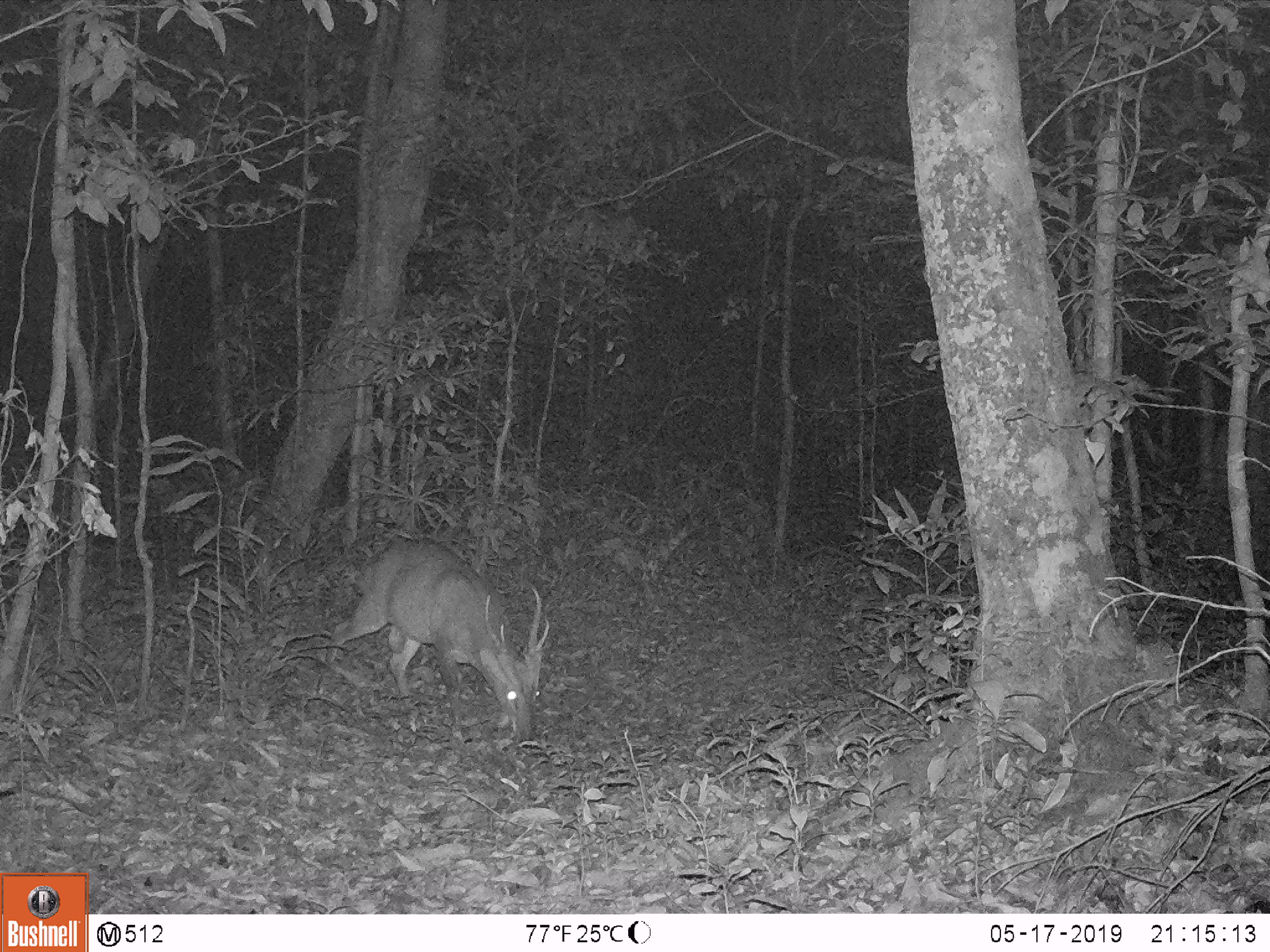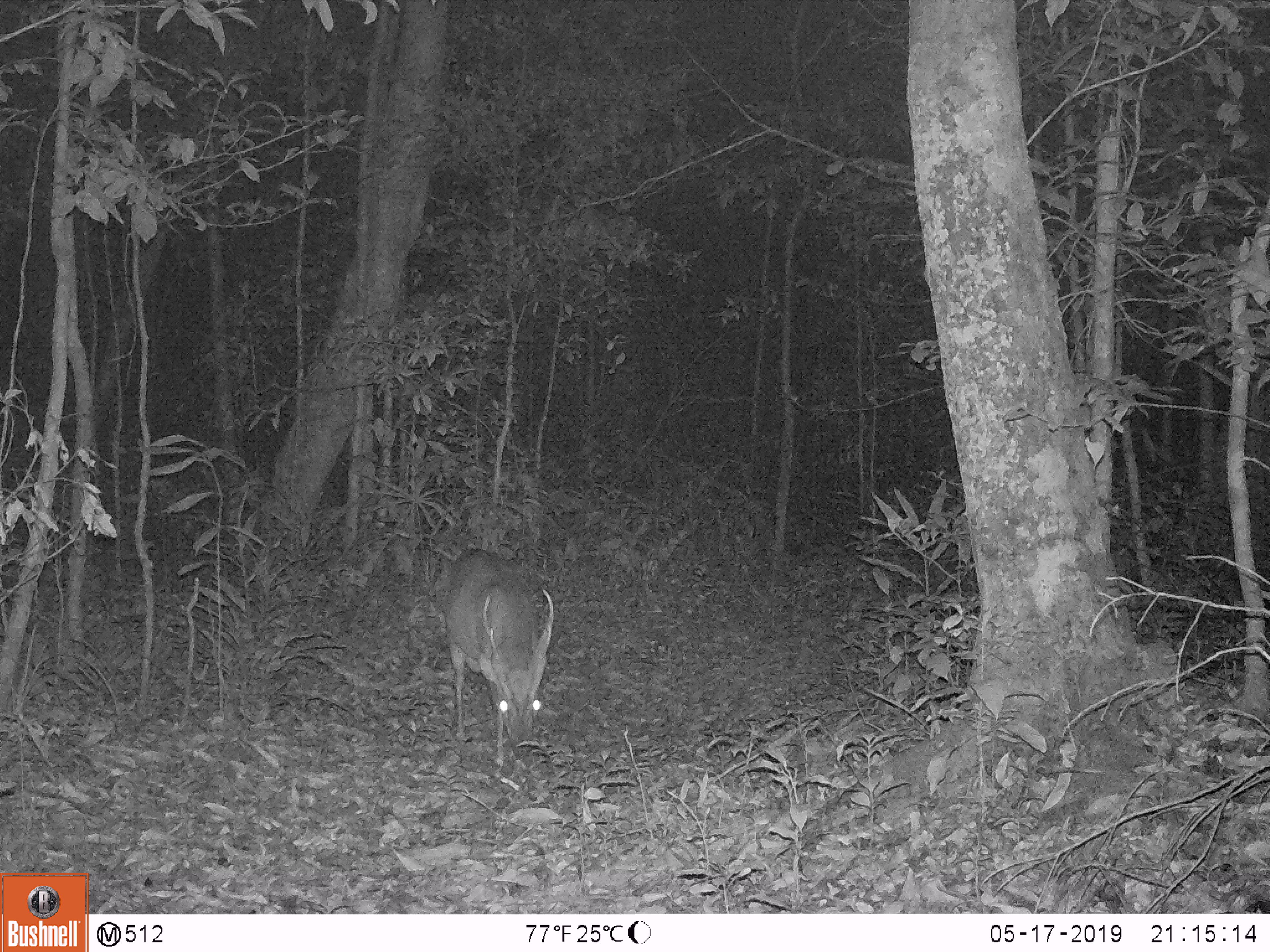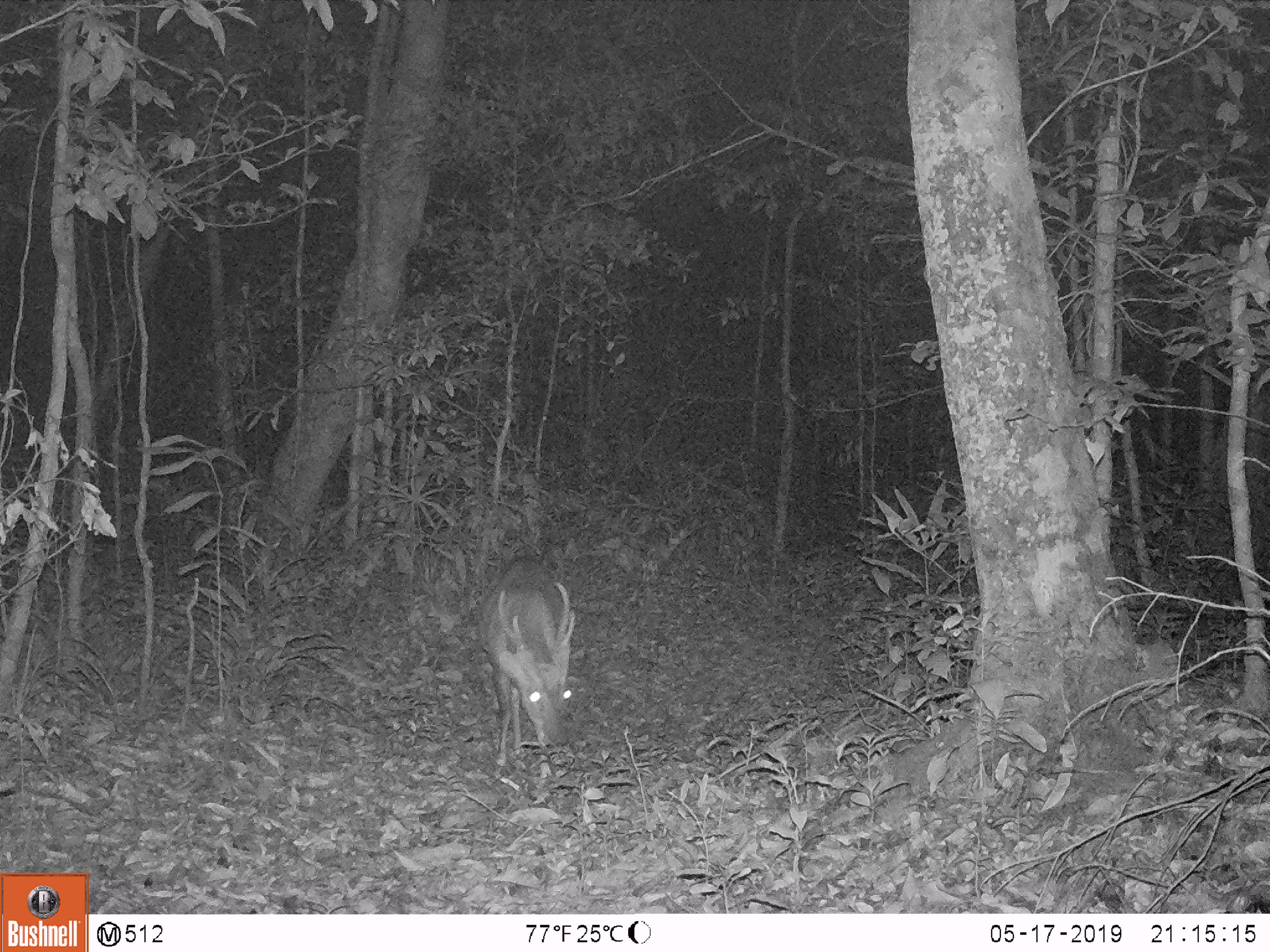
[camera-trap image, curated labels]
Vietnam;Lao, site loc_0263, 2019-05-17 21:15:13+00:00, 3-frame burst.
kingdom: Animalia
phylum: Chordata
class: Mammalia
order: Artiodactyla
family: Cervidae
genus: Muntiacus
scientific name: Muntiacus vuquangensis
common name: large-antlered muntjac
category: large antlered muntjac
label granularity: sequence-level